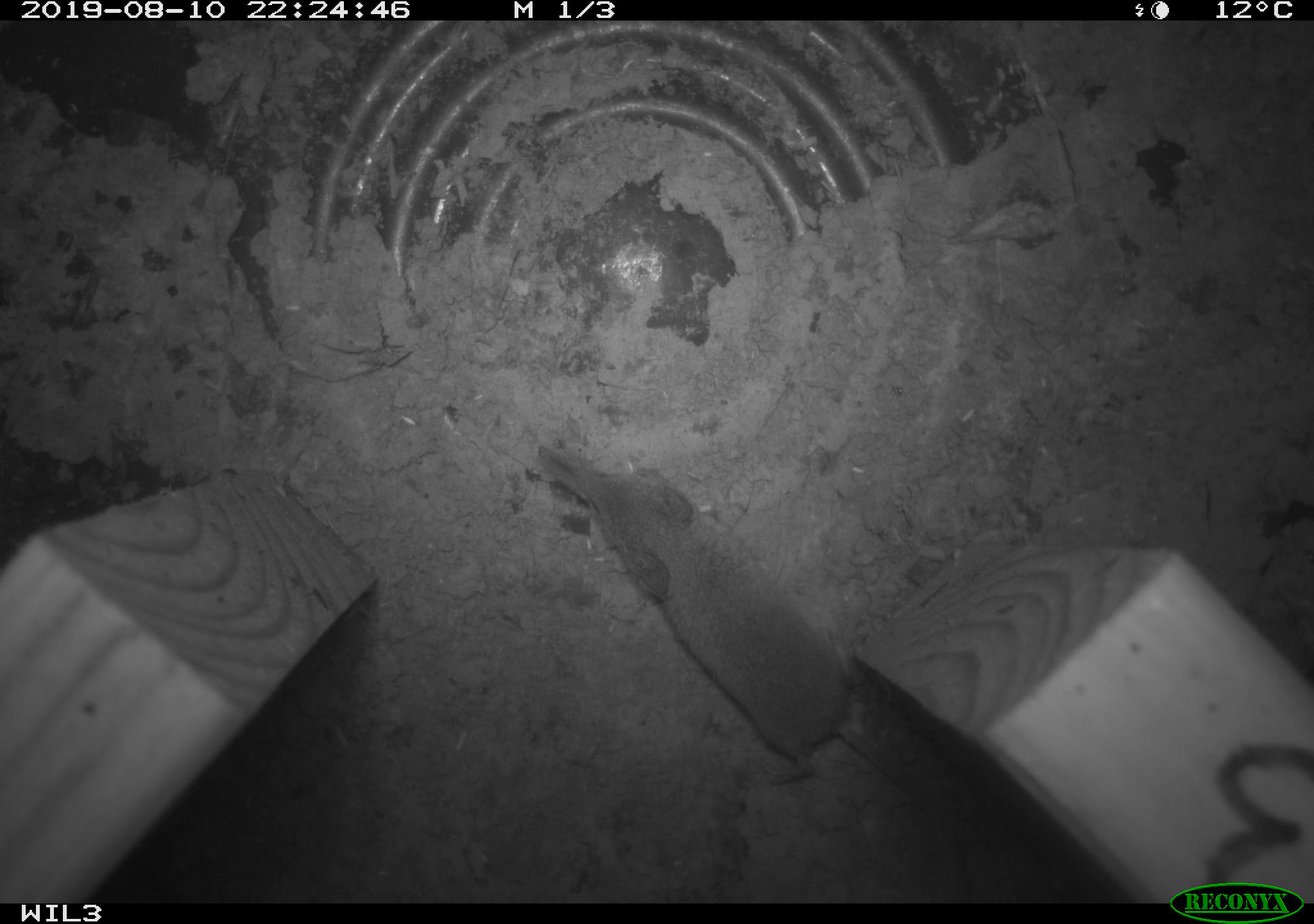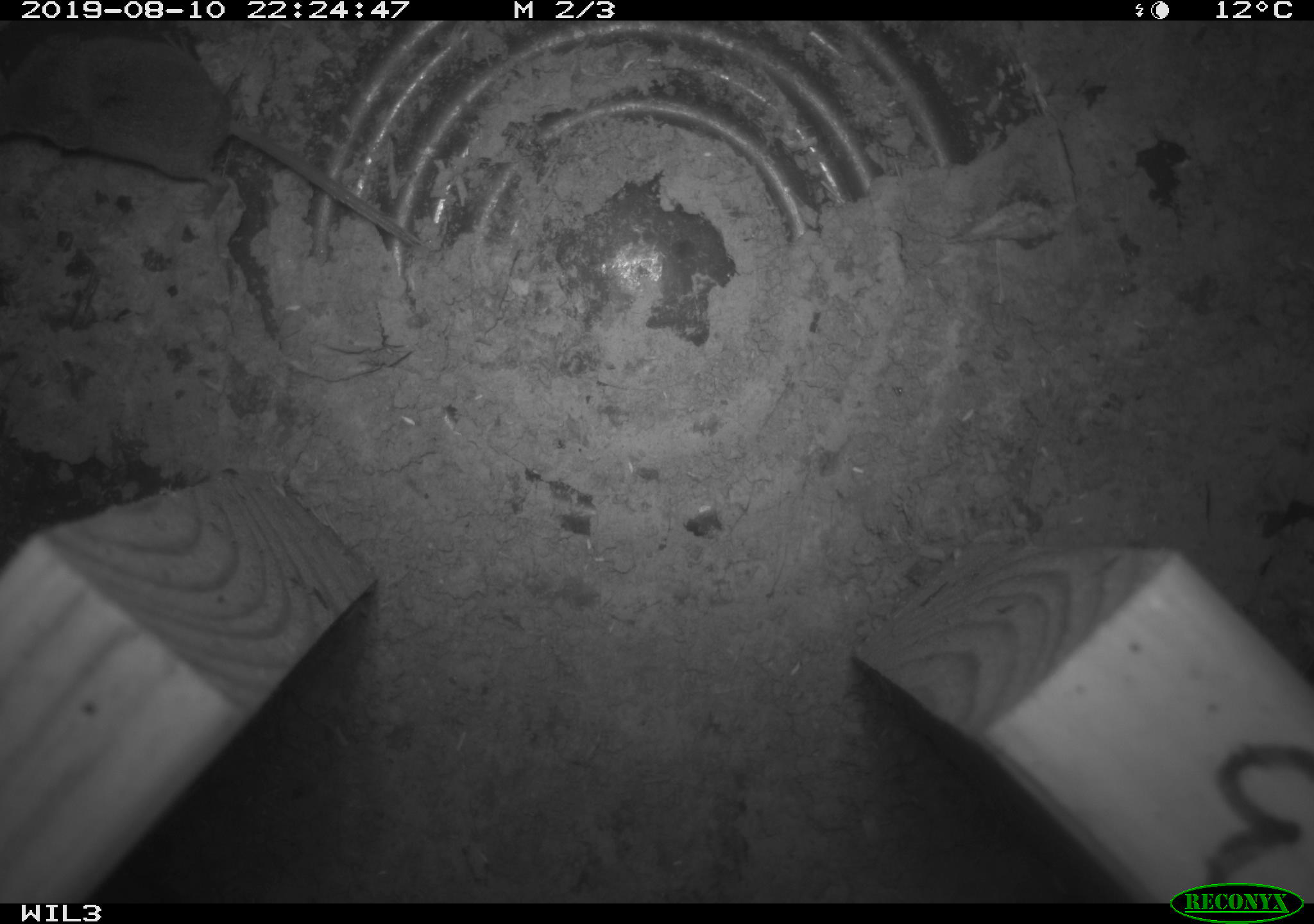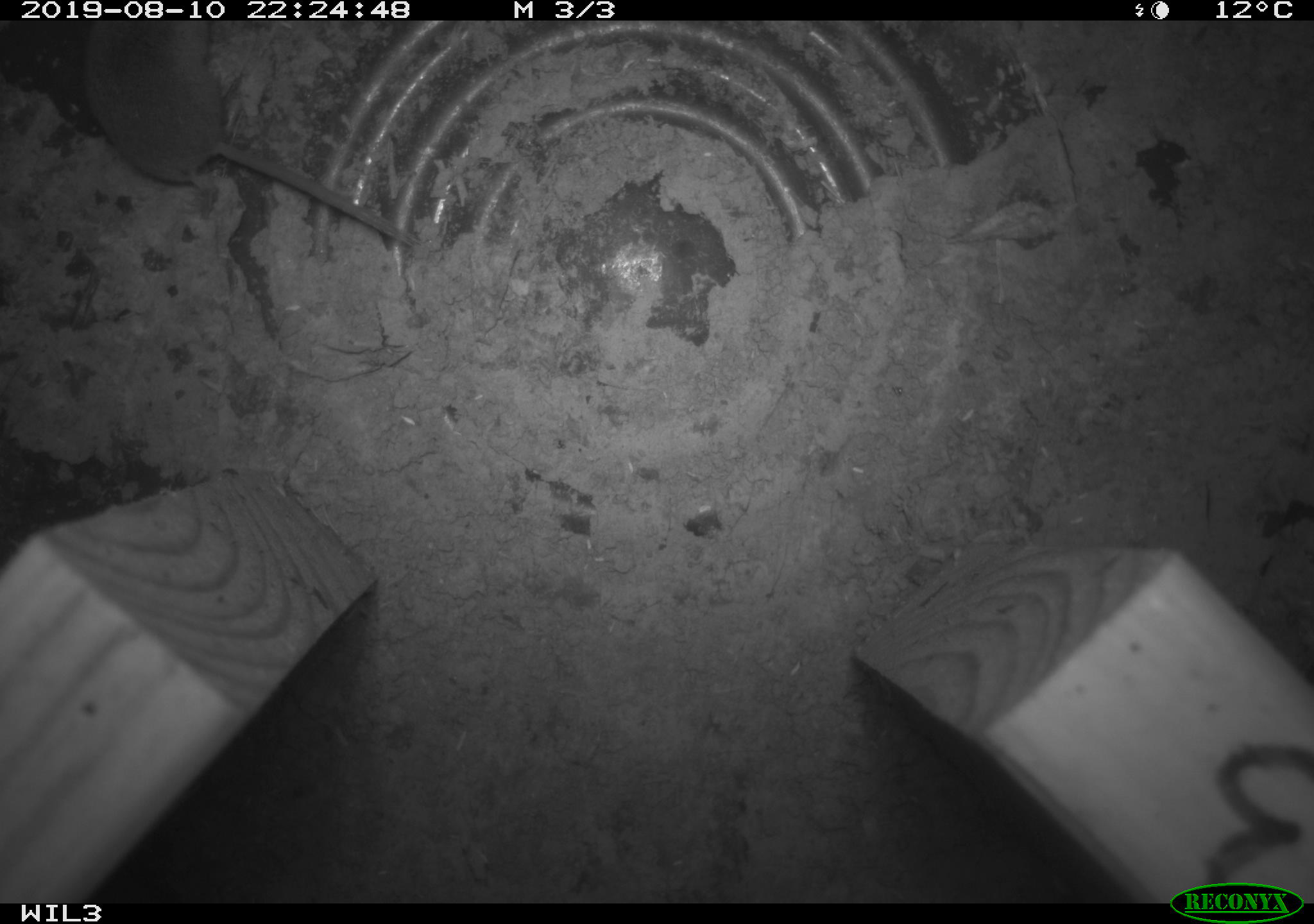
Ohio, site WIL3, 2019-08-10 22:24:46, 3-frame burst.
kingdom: Animalia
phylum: Chordata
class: Mammalia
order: Eulipotyphla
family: Soricidae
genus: Sorex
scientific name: Sorex cinereus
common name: masked shrew